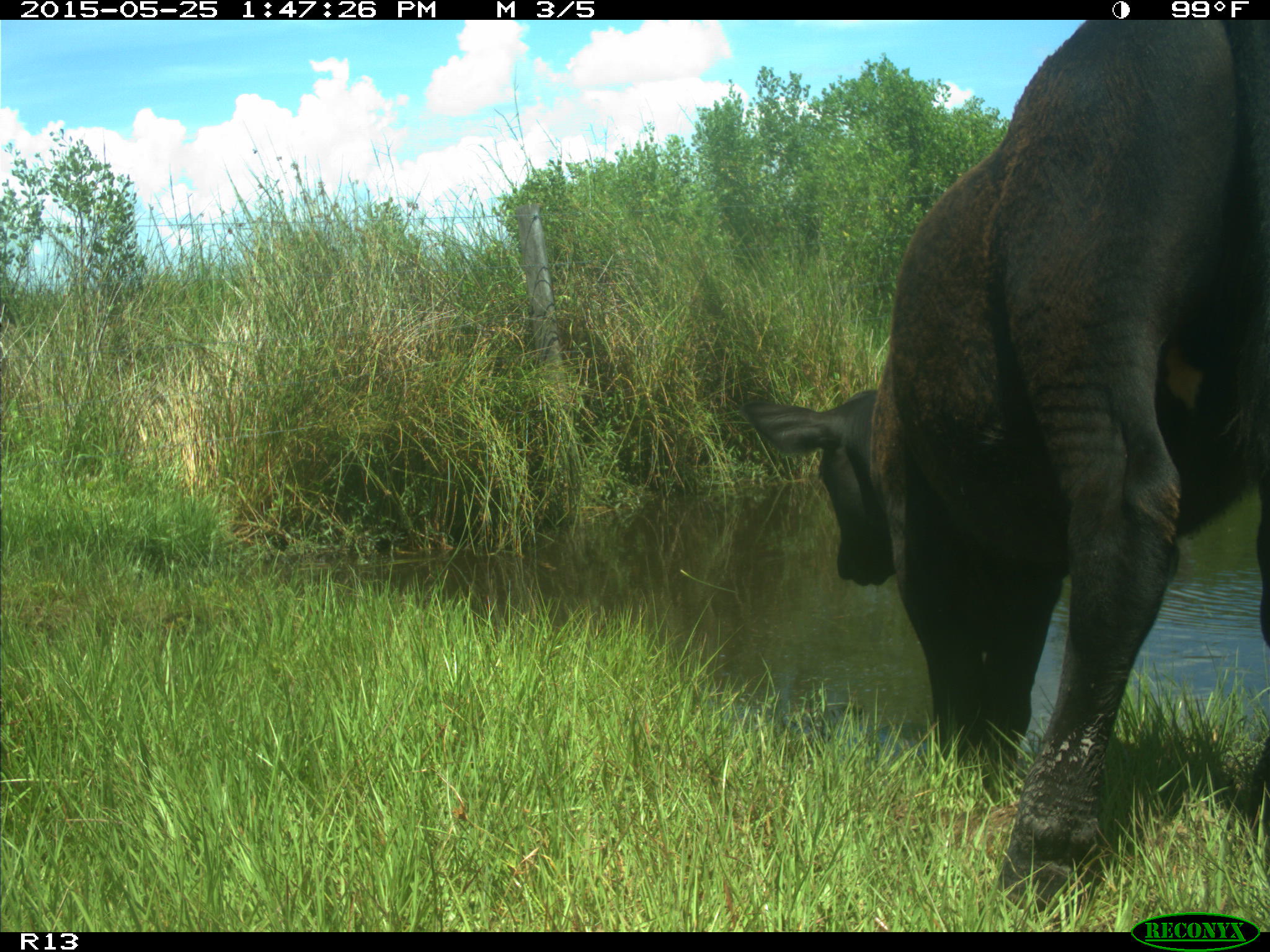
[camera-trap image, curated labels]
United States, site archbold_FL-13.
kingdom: Animalia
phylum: Chordata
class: Mammalia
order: Artiodactyla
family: Bovidae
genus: Bos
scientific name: Bos taurus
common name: domestic cow